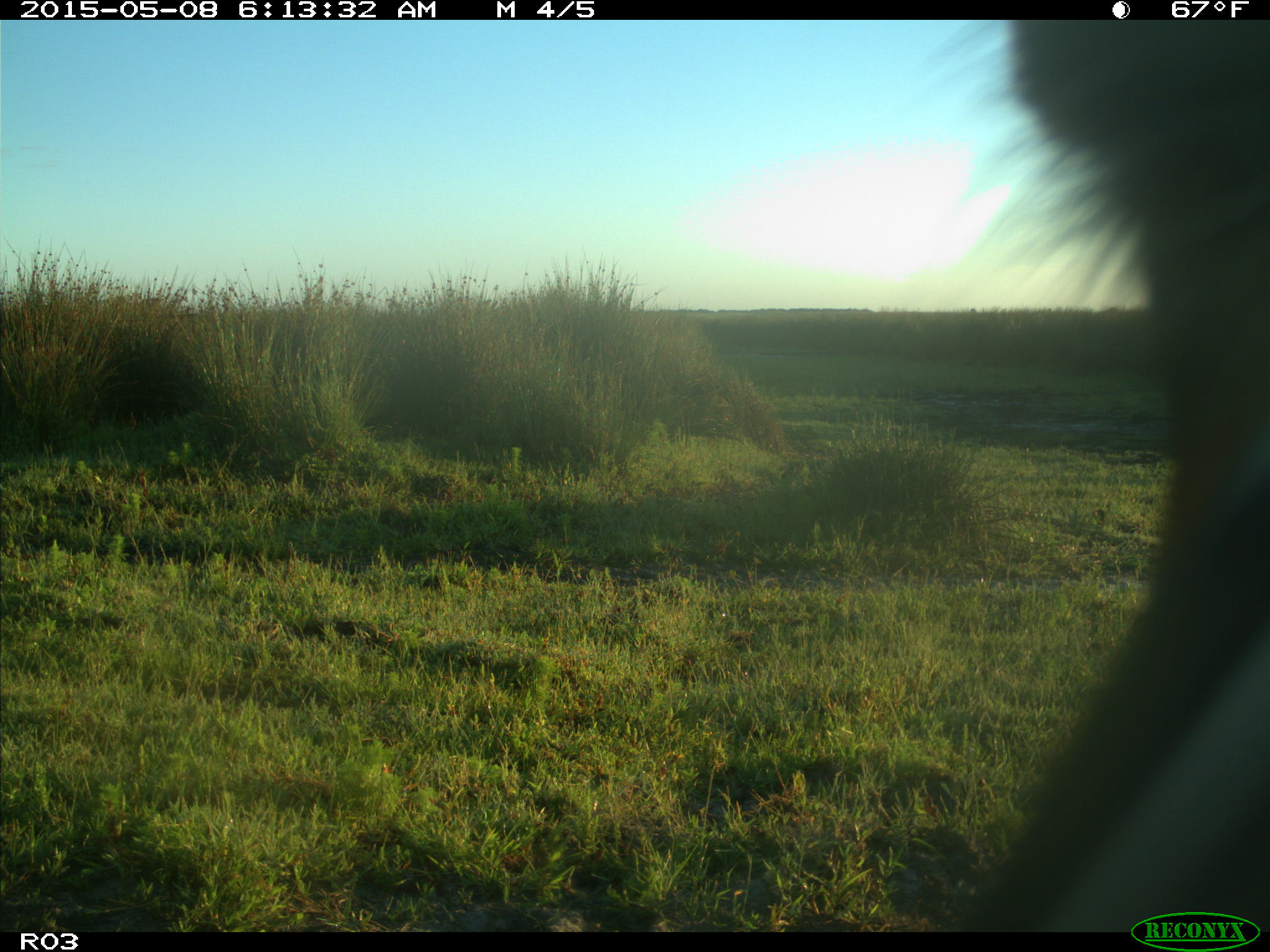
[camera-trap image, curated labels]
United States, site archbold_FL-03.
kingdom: Animalia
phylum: Chordata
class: Mammalia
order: Artiodactyla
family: Bovidae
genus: Bos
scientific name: Bos taurus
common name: domestic cow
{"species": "Bos taurus (domestic cow)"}